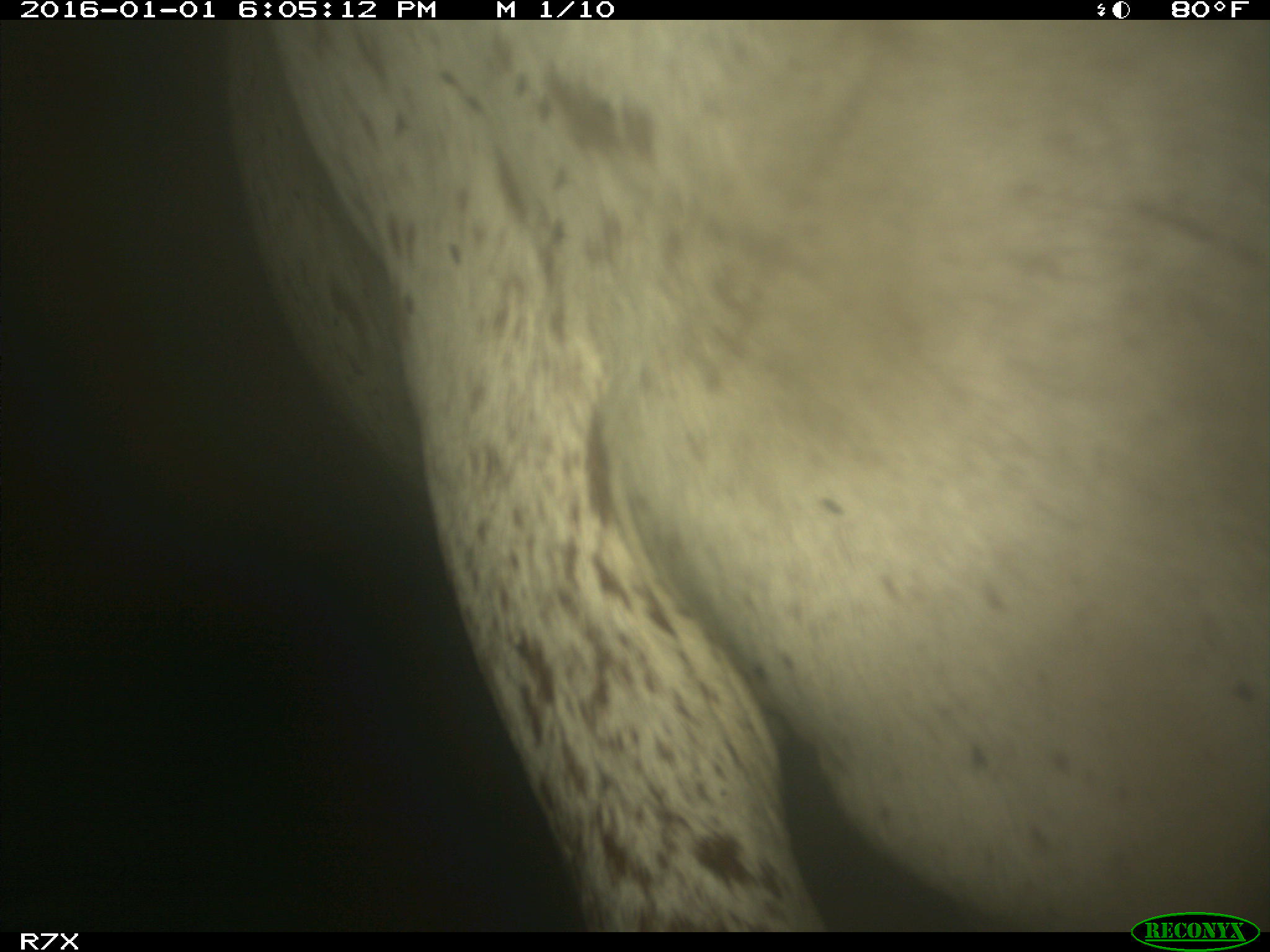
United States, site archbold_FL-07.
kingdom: Animalia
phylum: Chordata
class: Mammalia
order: Artiodactyla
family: Bovidae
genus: Bos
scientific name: Bos taurus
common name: domestic cow